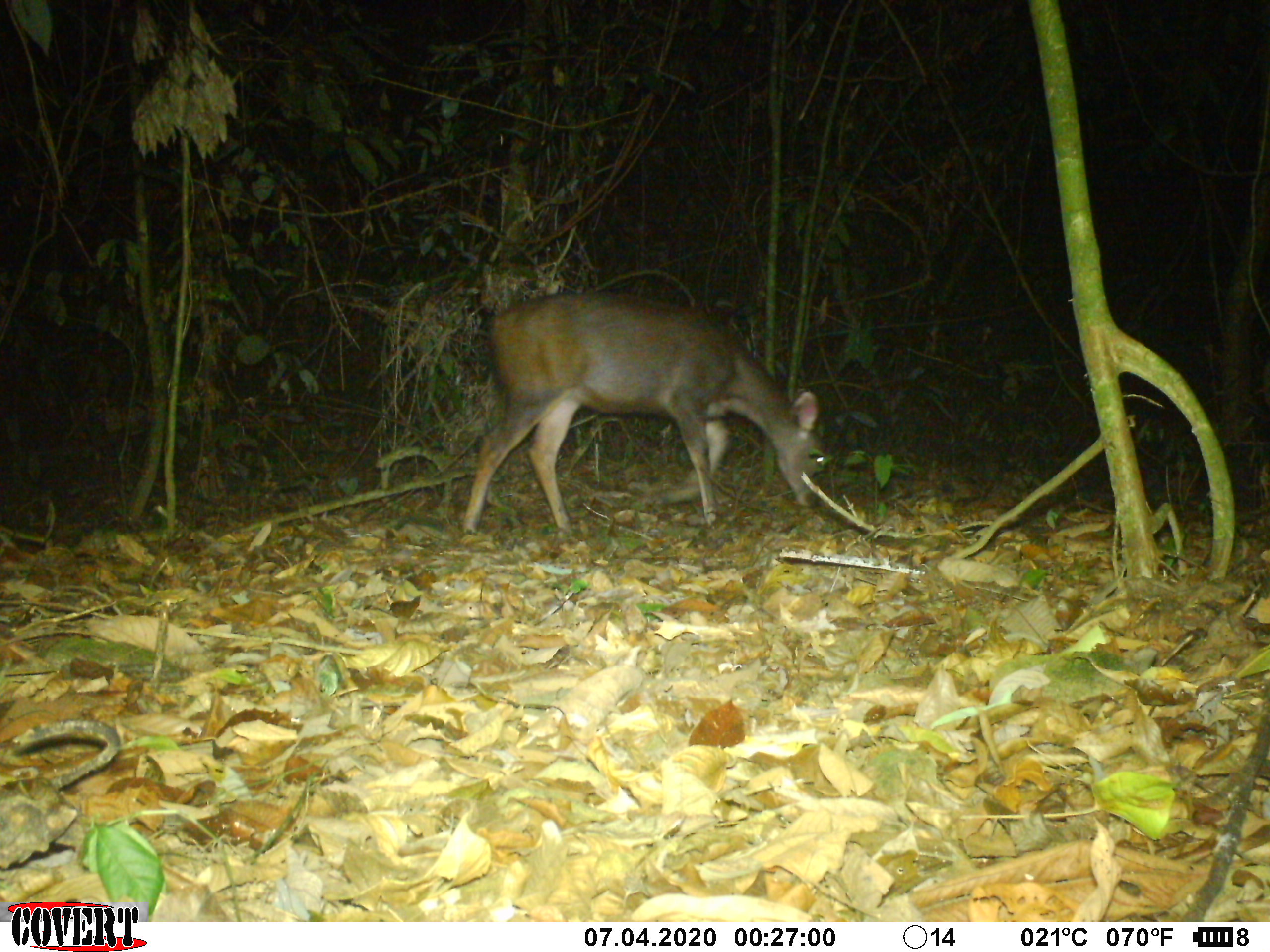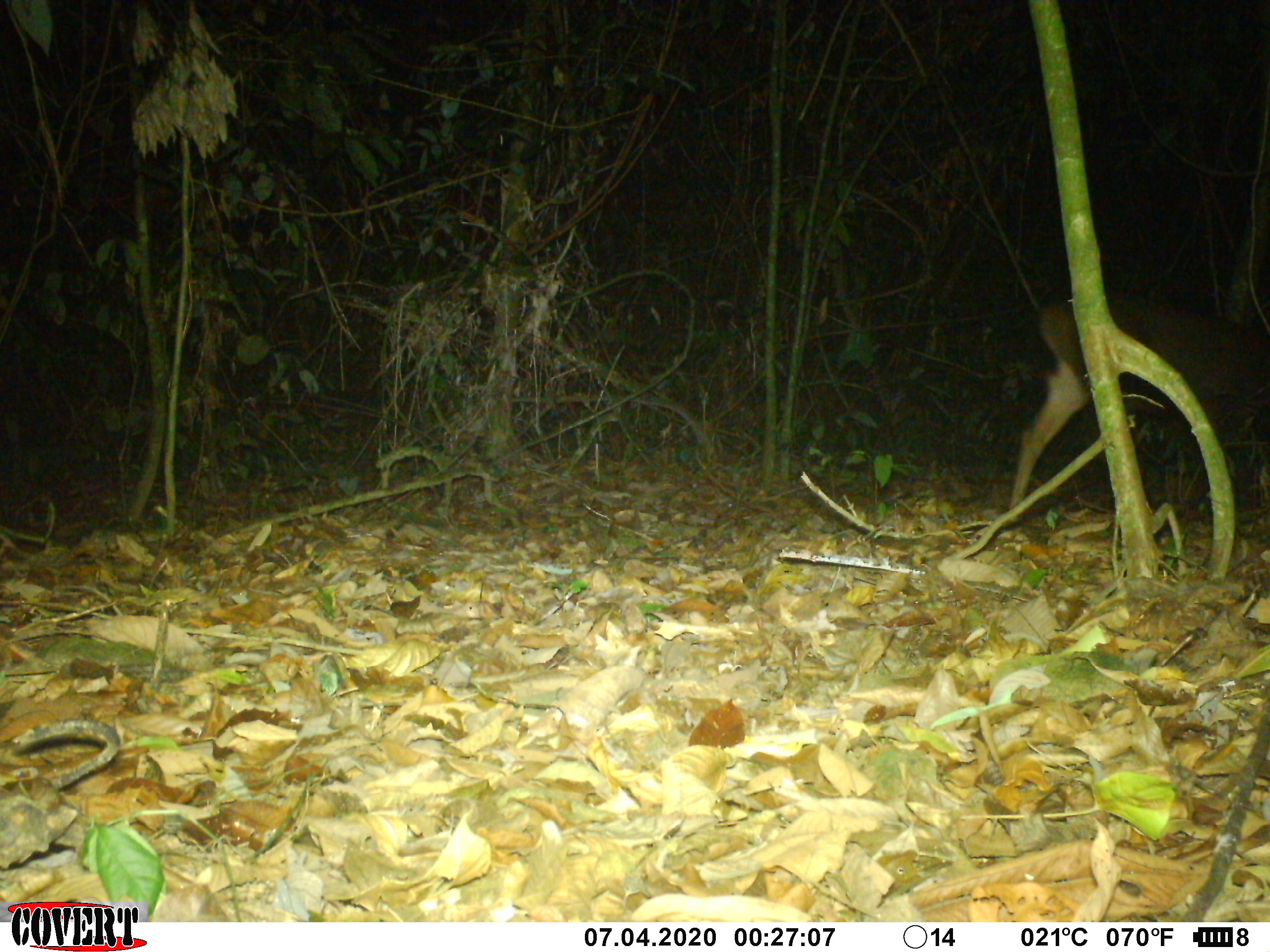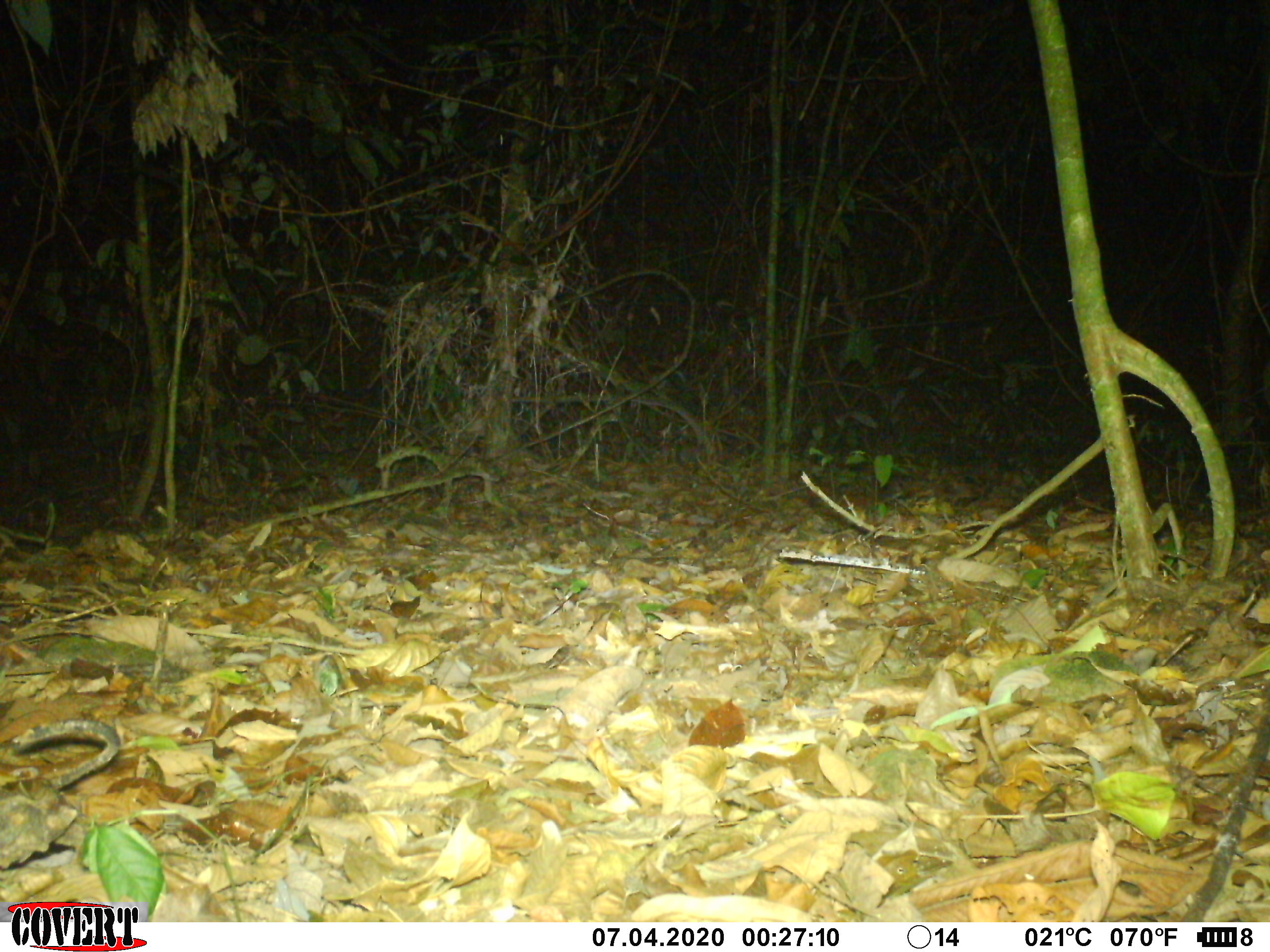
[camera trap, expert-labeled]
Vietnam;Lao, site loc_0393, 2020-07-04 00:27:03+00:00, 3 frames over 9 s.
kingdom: Animalia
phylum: Chordata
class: Mammalia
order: Artiodactyla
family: Cervidae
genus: Rusa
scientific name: Rusa unicolor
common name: sambar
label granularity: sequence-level